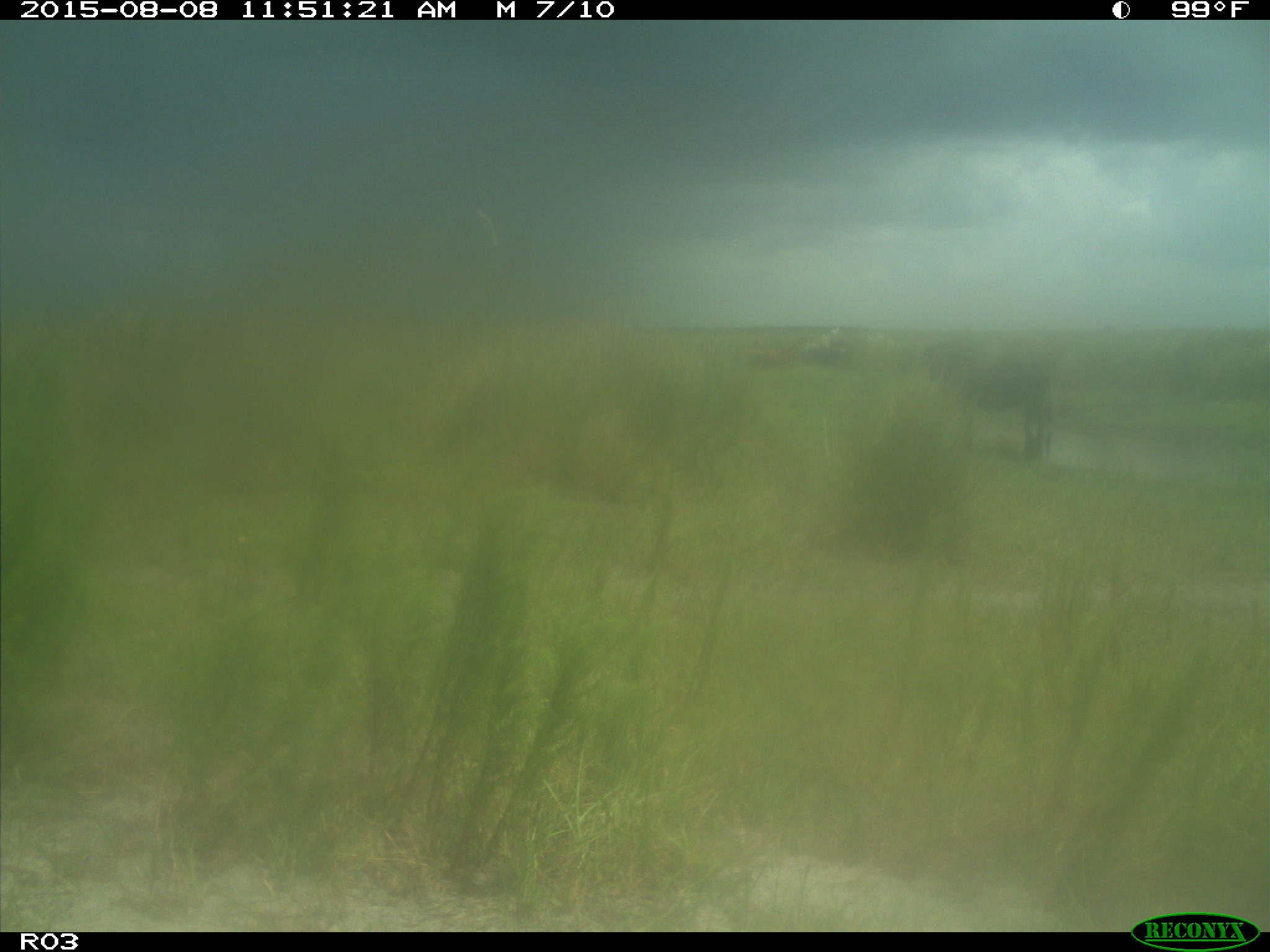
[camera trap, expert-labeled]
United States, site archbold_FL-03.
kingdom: Animalia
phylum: Chordata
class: Mammalia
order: Artiodactyla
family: Bovidae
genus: Bos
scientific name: Bos taurus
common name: domestic cow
Bos taurus (domestic cow).